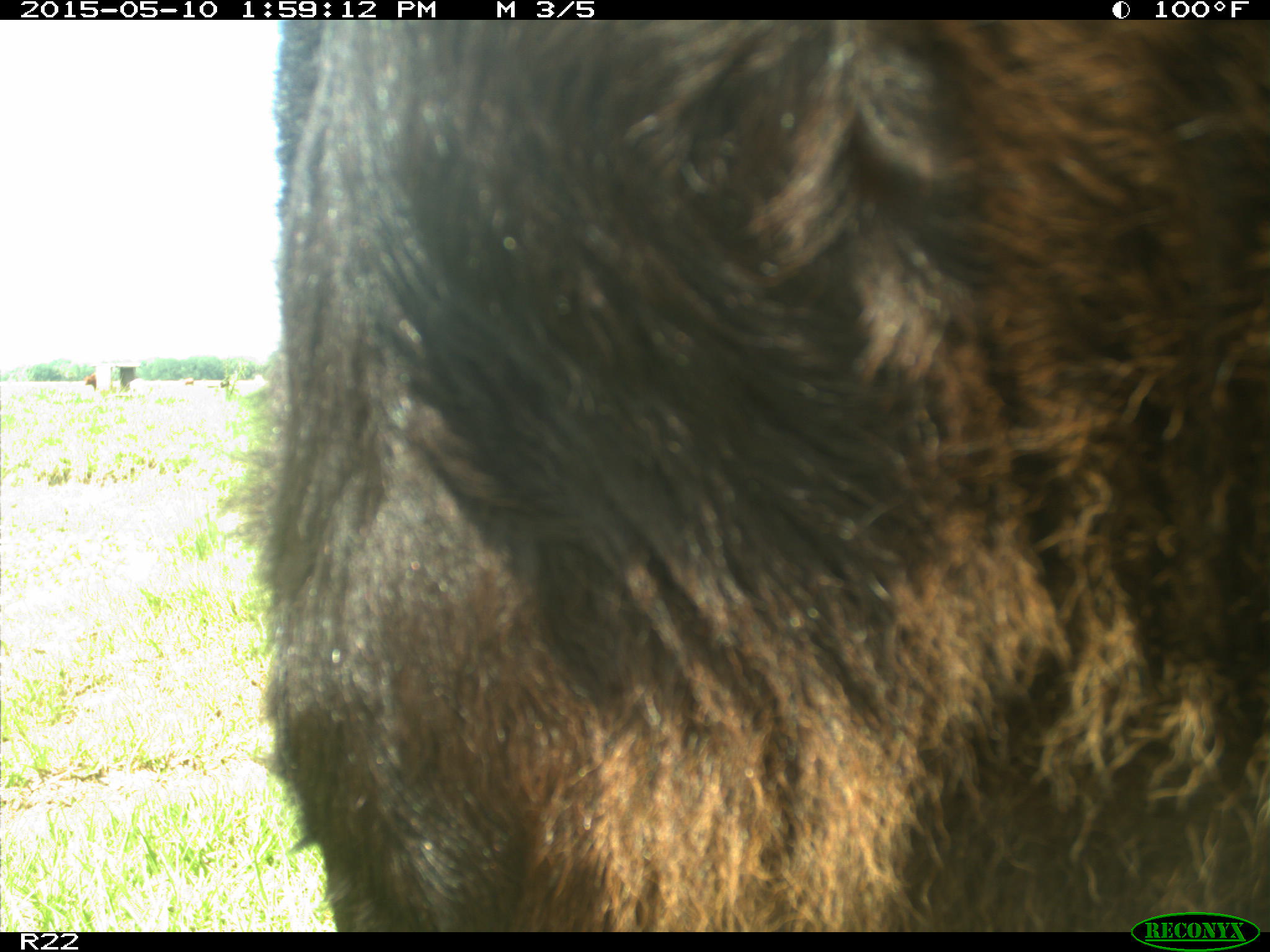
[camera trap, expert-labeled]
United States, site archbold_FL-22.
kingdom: Animalia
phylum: Chordata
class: Mammalia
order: Artiodactyla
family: Bovidae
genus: Bos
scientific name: Bos taurus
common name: domestic cow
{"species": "Bos taurus (domestic cow)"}